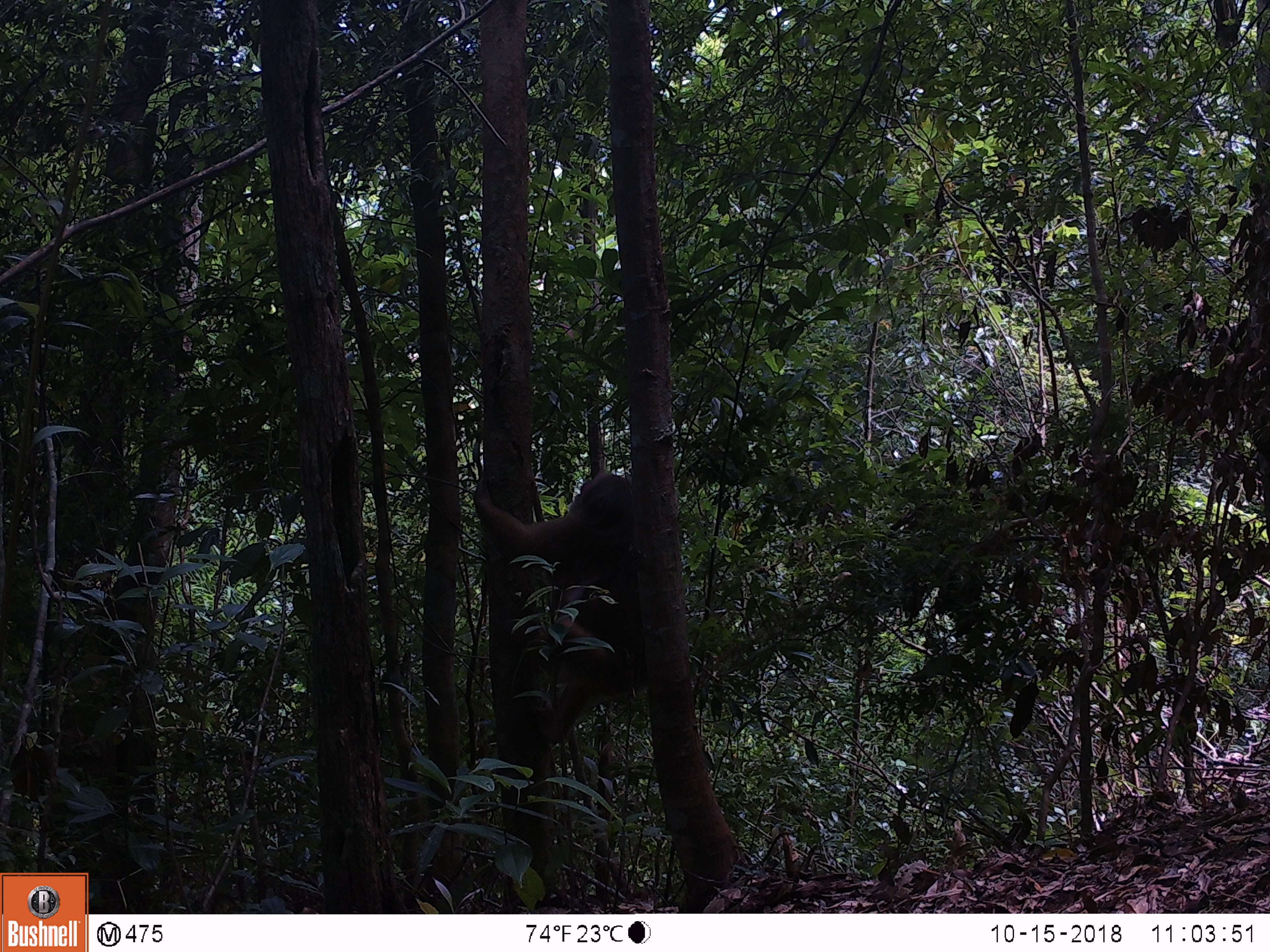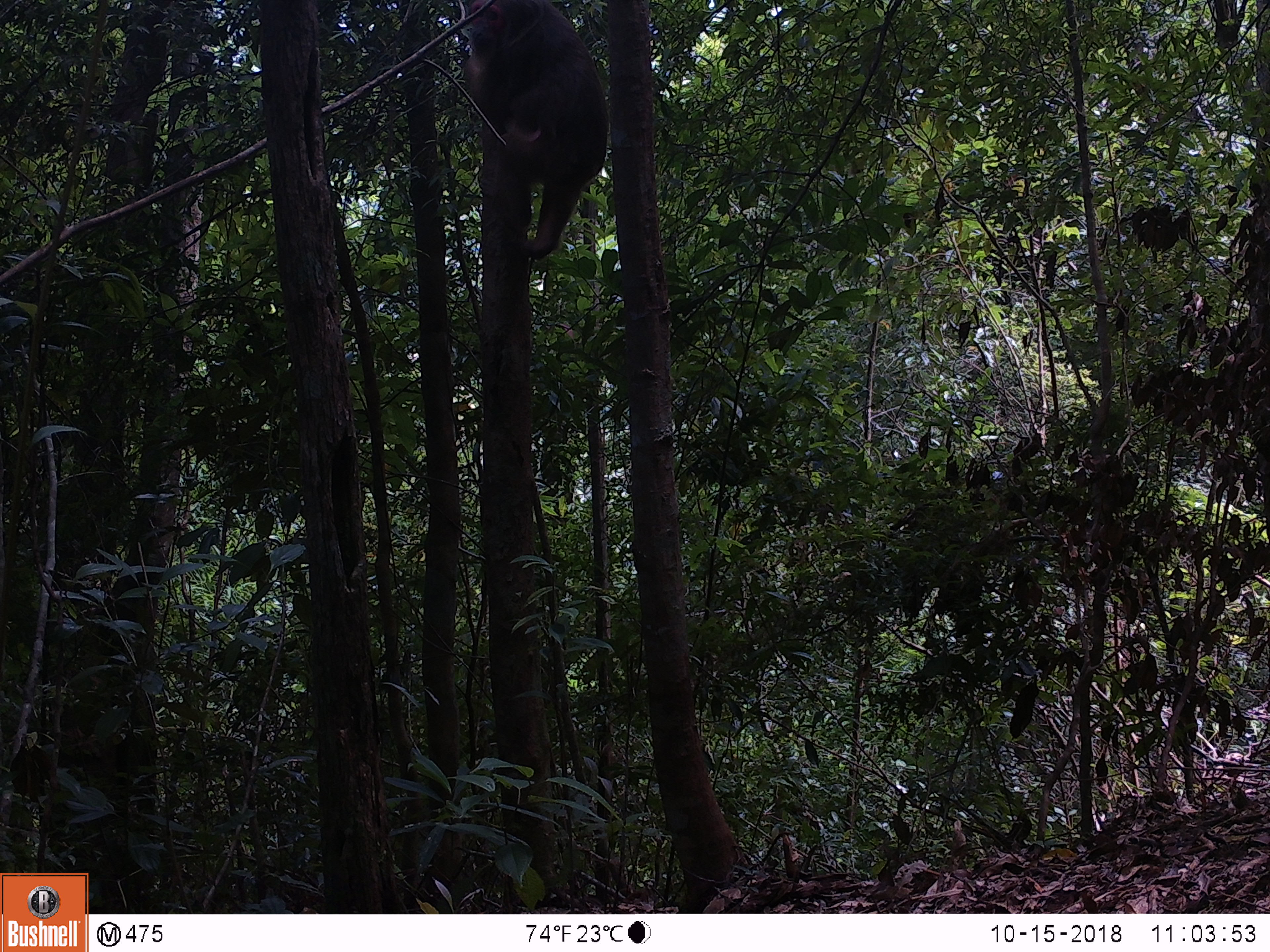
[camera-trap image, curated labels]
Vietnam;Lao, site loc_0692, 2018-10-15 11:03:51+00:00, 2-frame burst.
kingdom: Animalia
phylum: Chordata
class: Mammalia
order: Primates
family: Cercopithecidae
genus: Macaca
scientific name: Macaca arctoides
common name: stump-tailed macaque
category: stump tailed macaque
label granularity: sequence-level